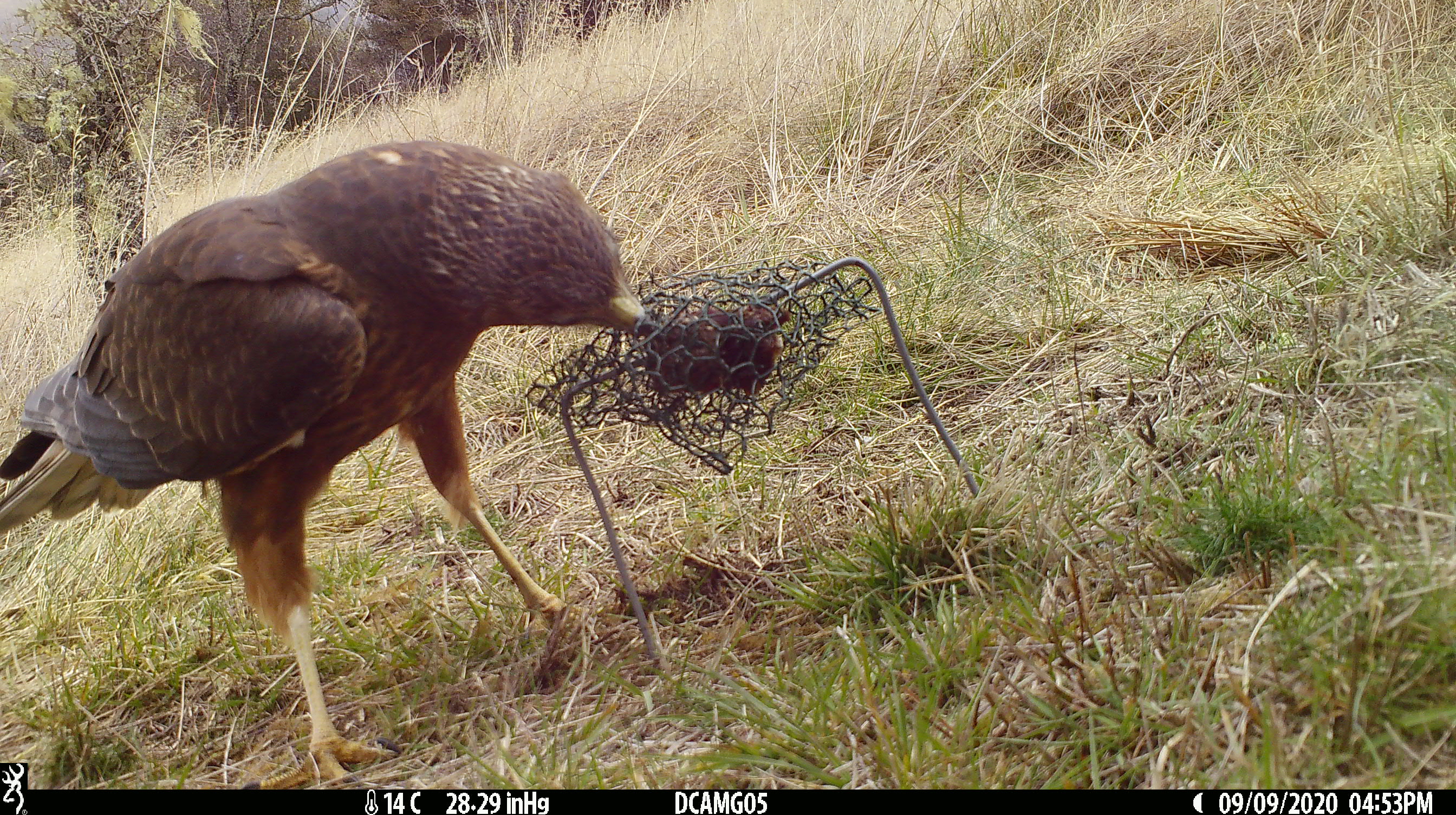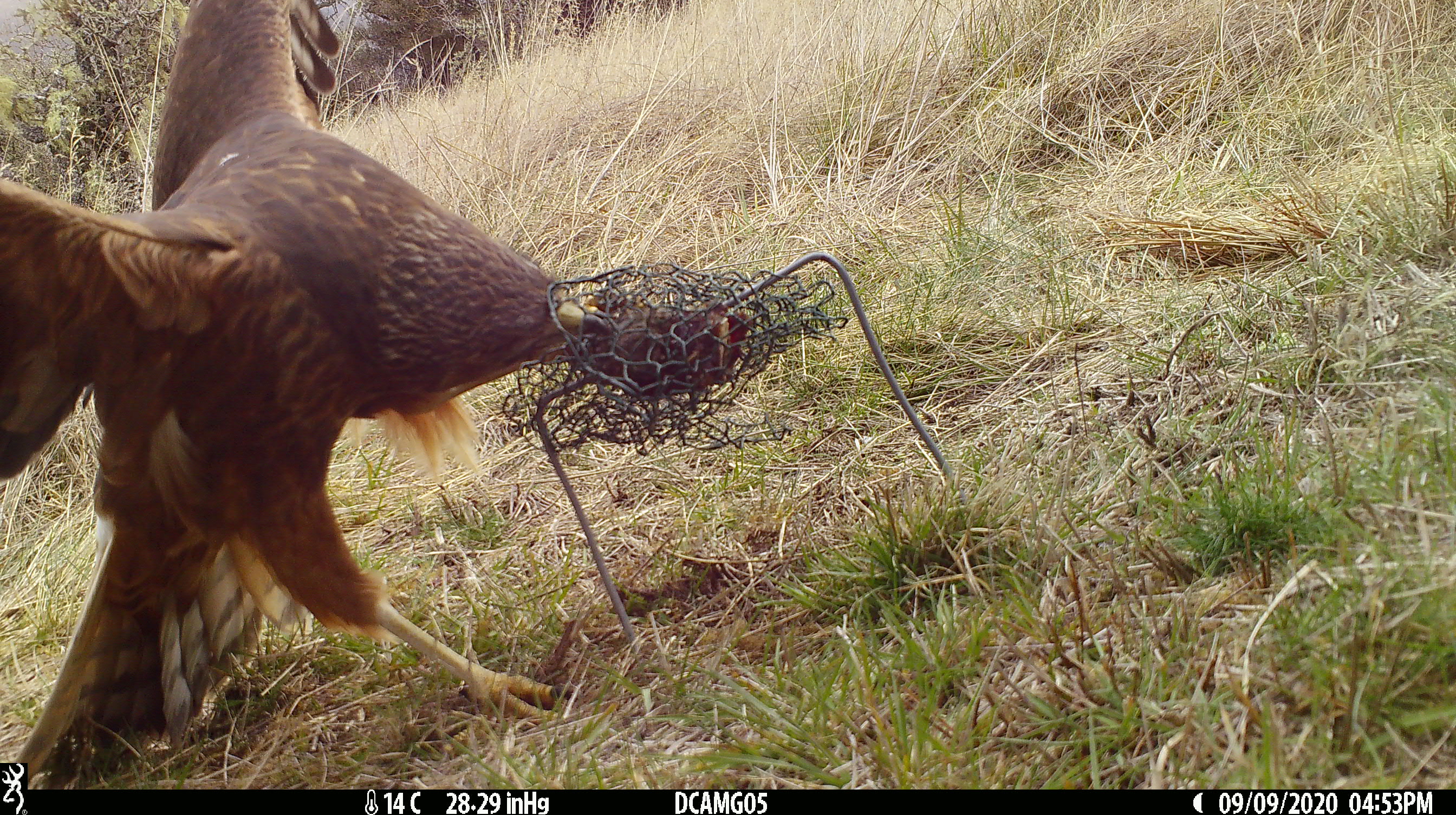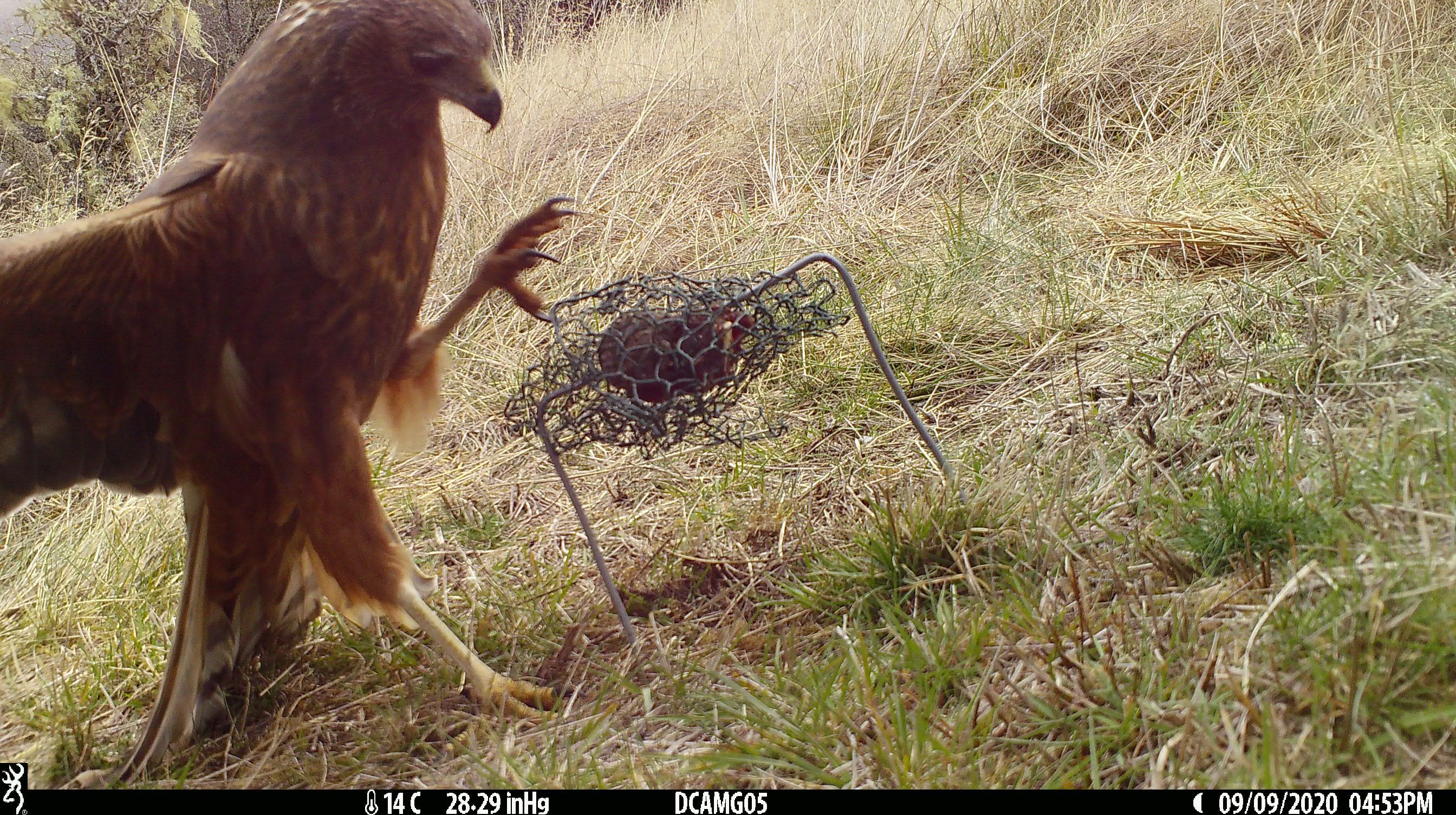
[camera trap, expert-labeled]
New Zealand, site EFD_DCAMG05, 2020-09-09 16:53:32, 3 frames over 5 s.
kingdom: Animalia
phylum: Chordata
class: Aves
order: Accipitriformes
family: Accipitridae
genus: Circus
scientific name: Circus approximans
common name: swamp harrier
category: harrier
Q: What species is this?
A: Harrier (swamp harrier) (Circus approximans).